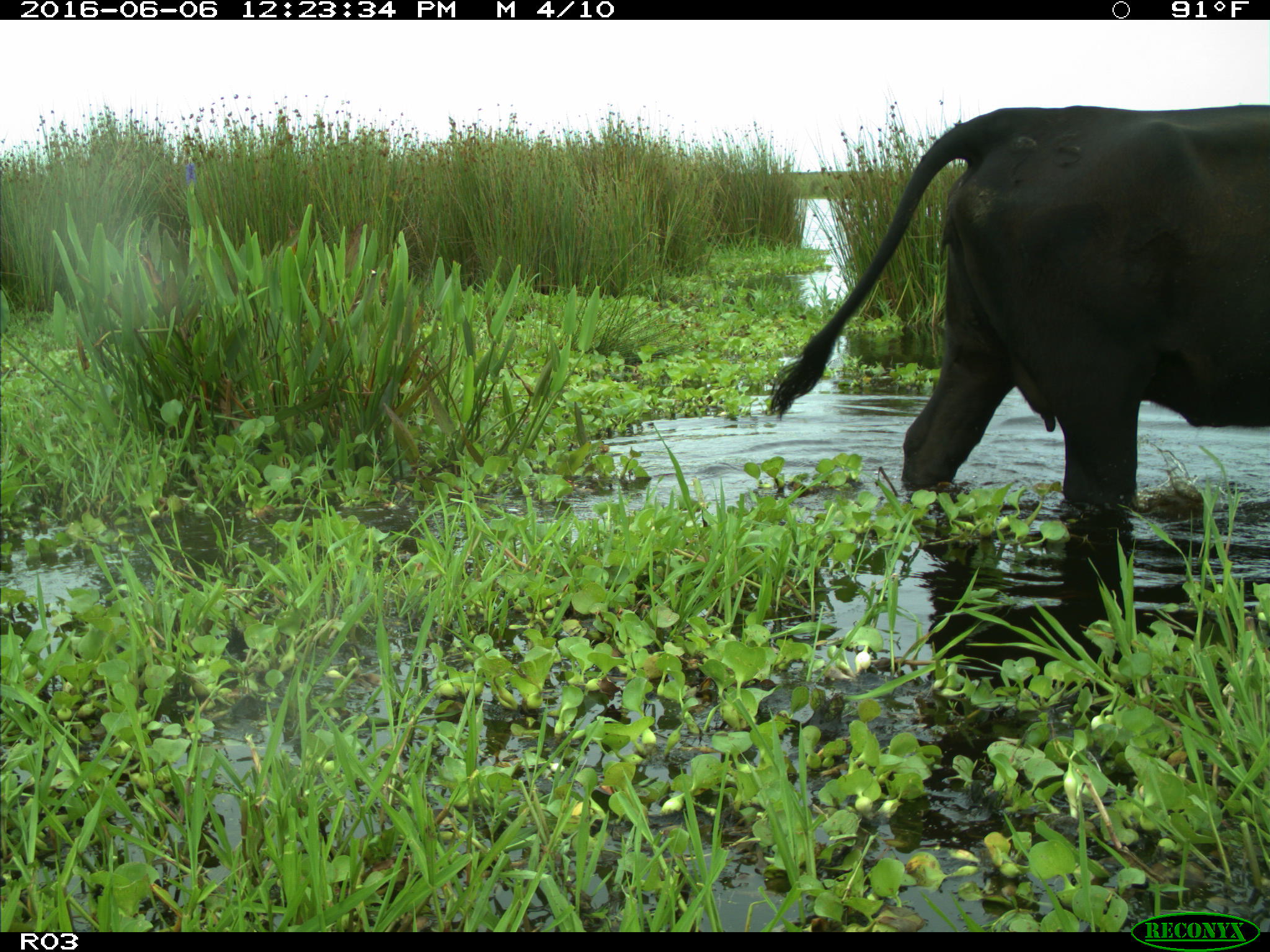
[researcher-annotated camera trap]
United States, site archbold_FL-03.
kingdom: Animalia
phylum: Chordata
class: Mammalia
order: Artiodactyla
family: Bovidae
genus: Bos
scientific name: Bos taurus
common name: domestic cow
Bos taurus (domestic cow).